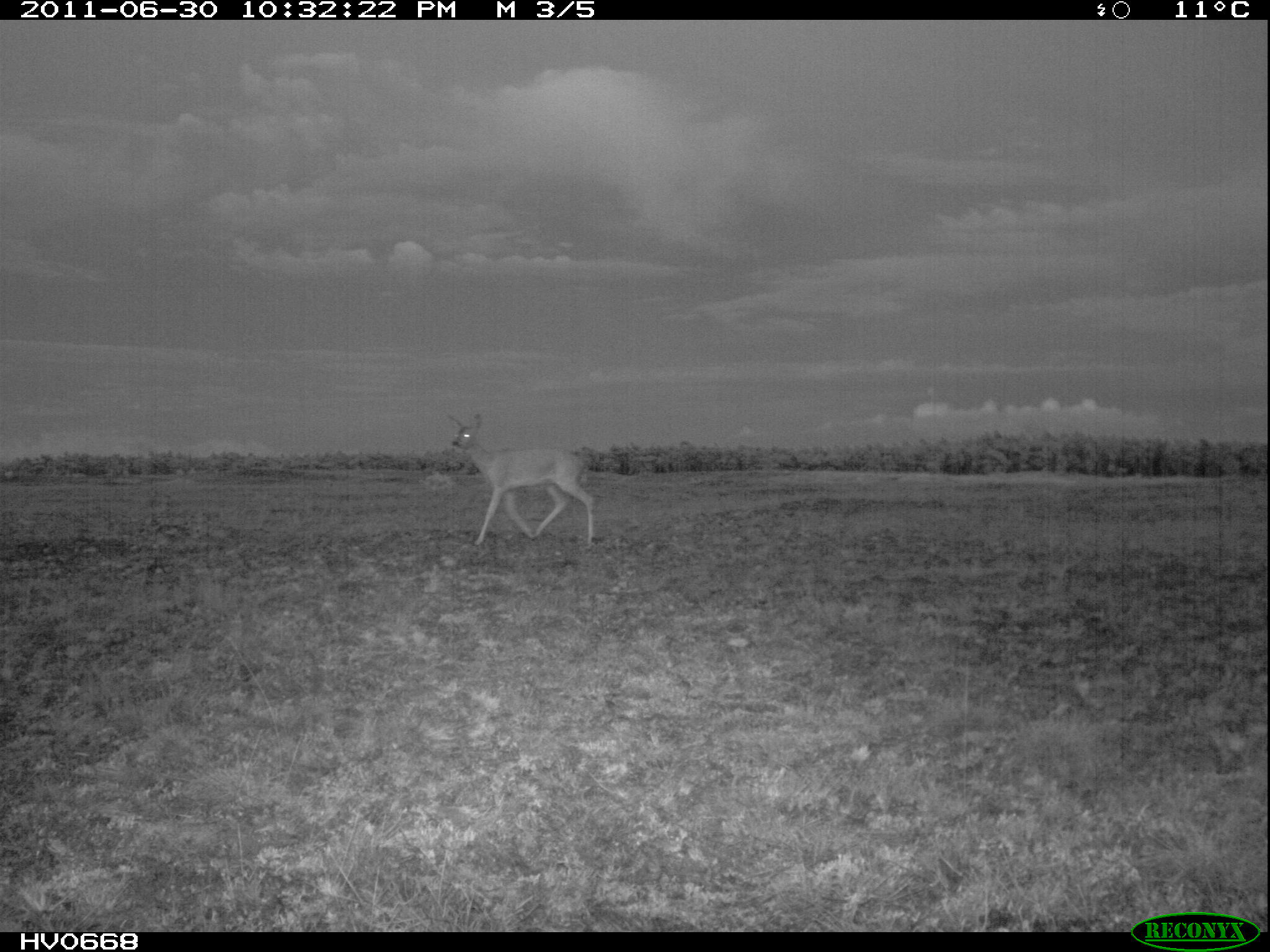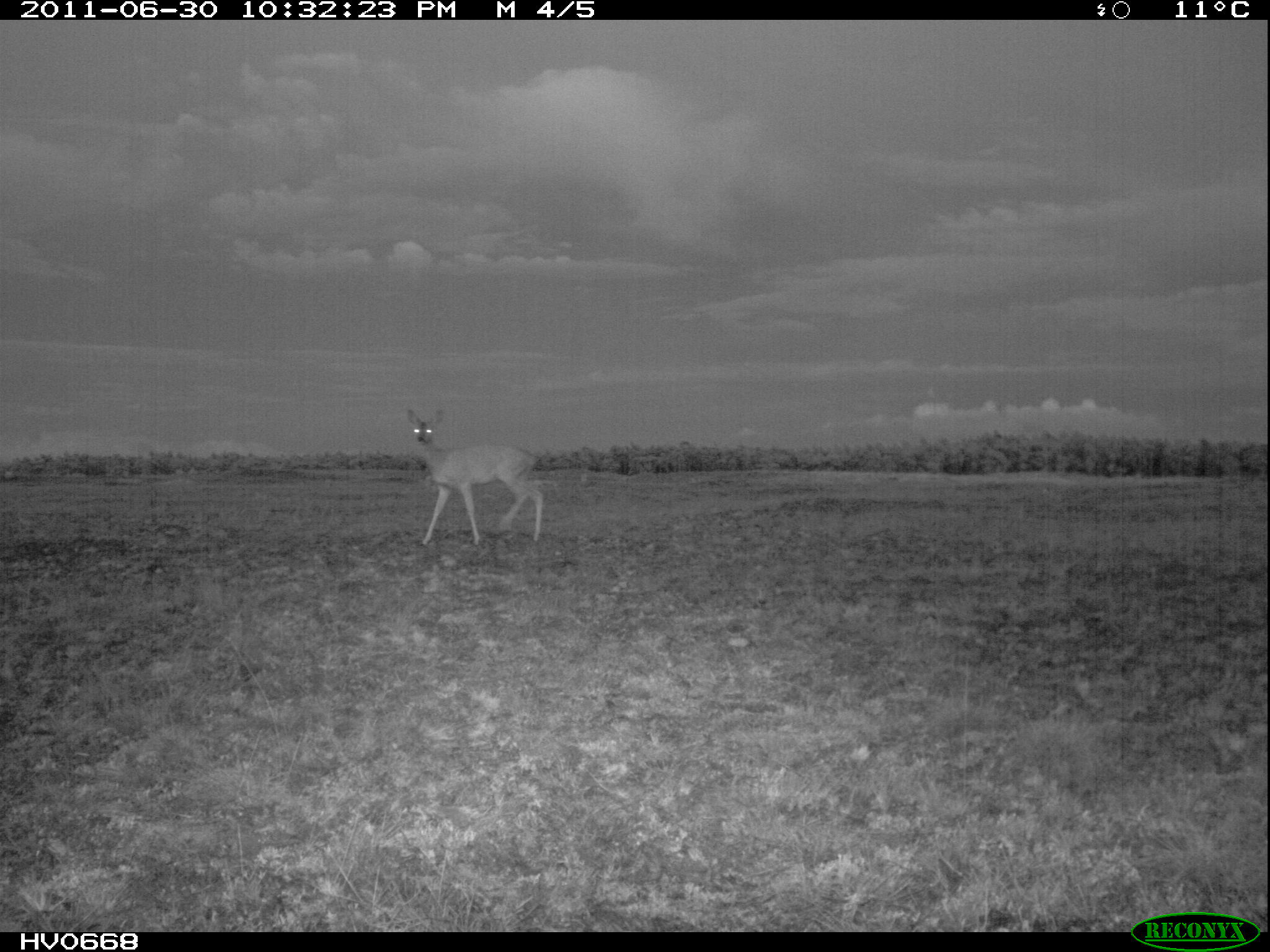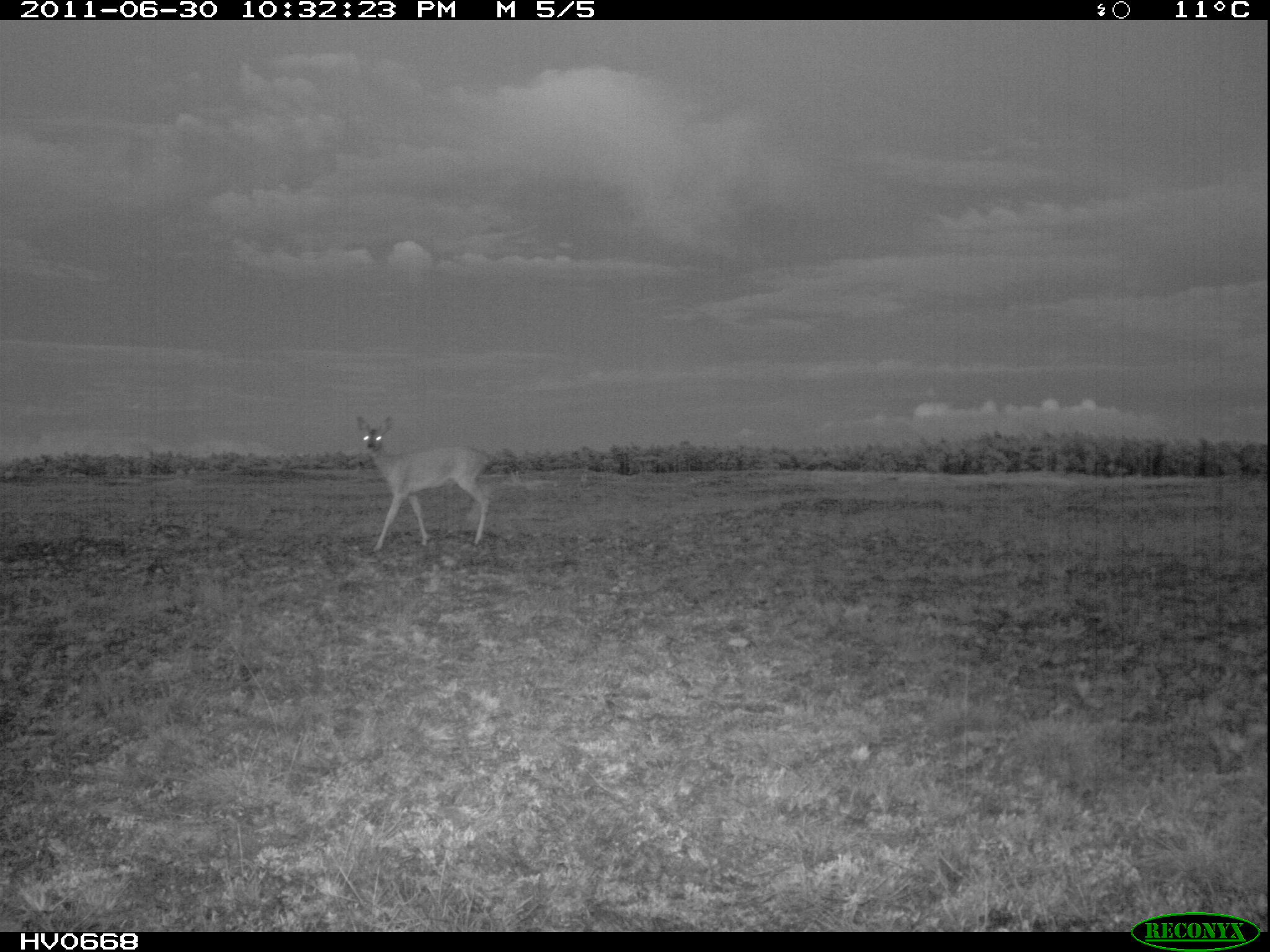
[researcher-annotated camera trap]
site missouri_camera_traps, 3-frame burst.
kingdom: Animalia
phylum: Chordata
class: Mammalia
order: Artiodactyla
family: Cervidae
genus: Capreolus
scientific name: Capreolus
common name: roe deer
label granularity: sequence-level